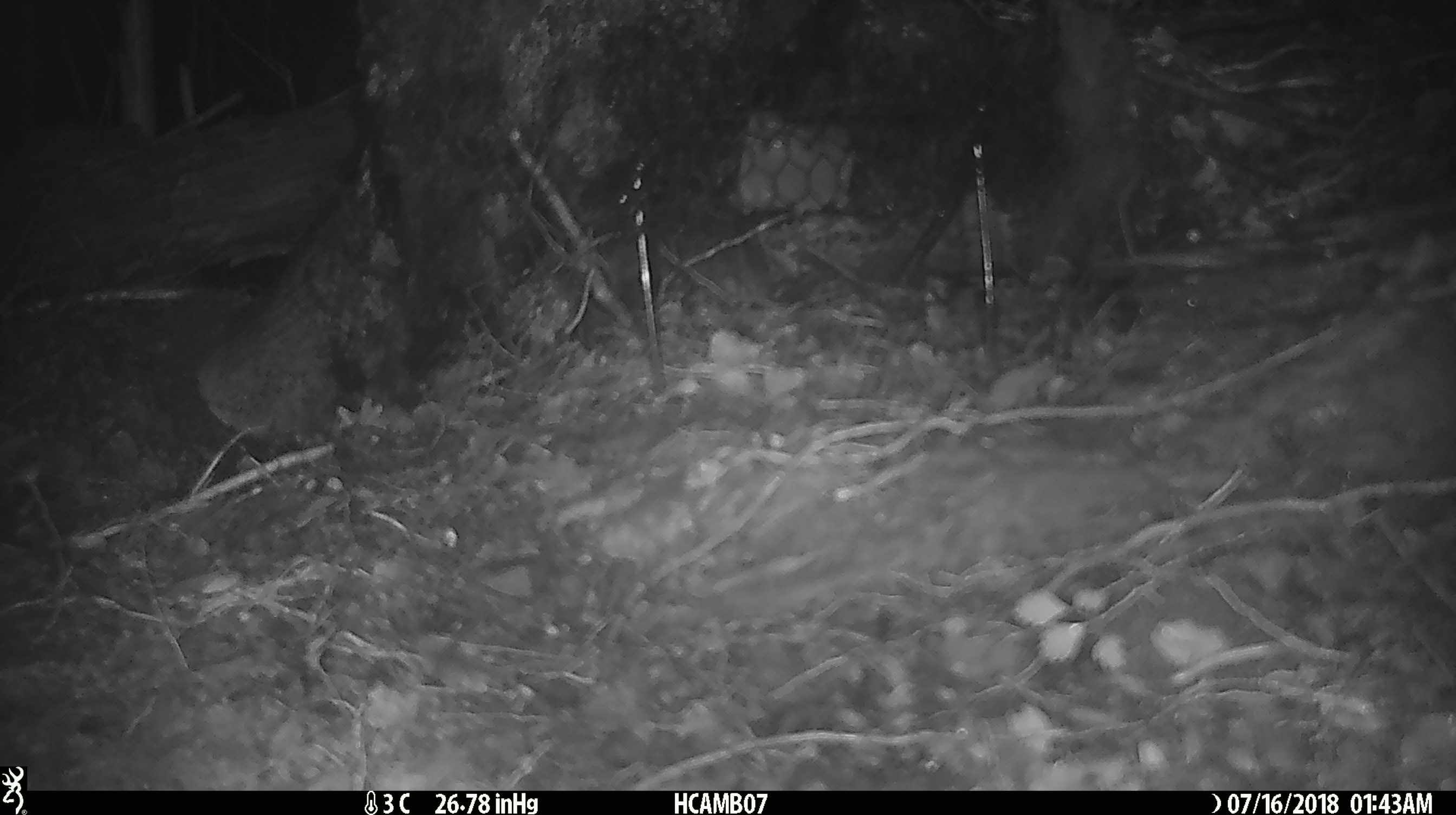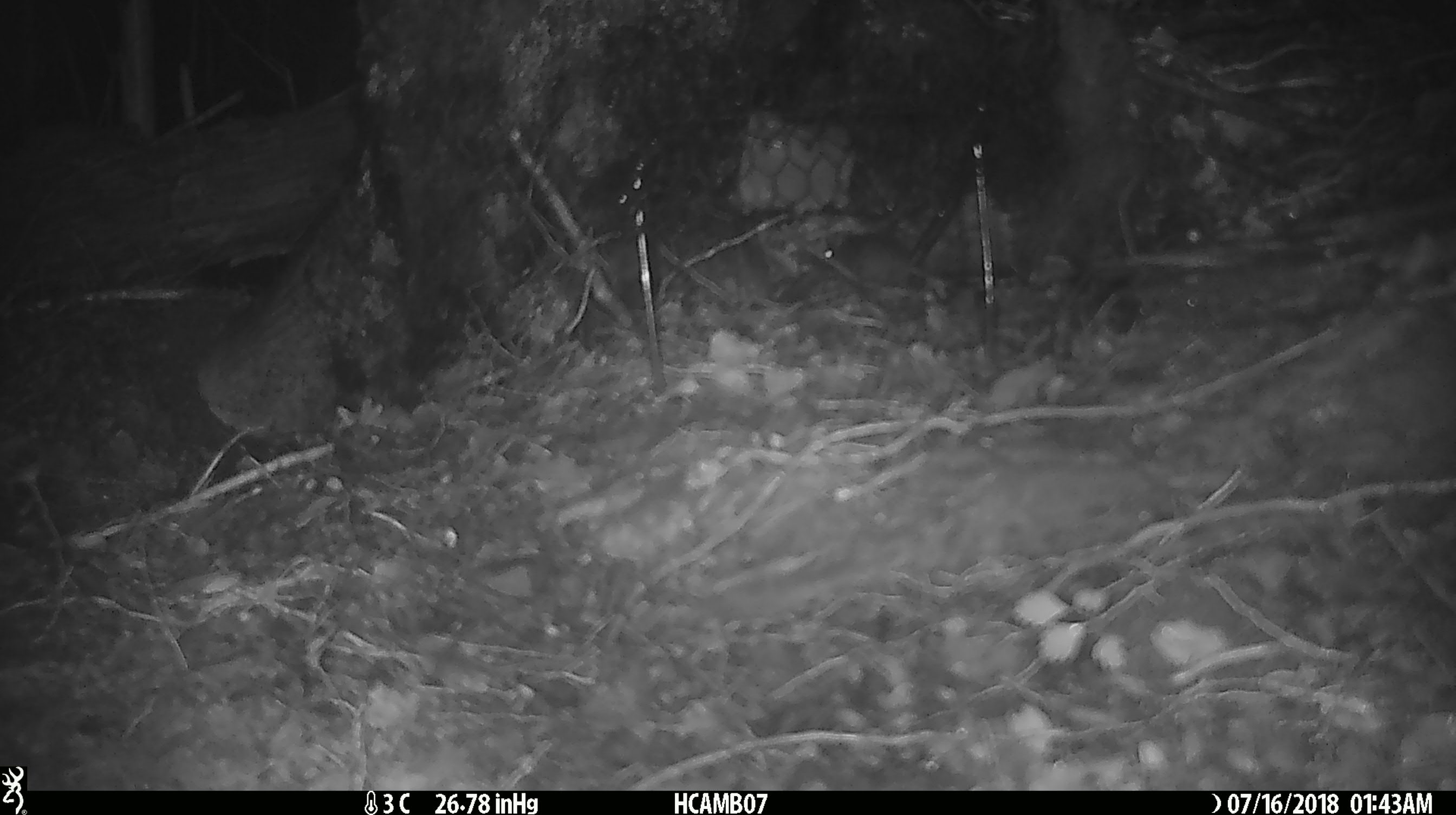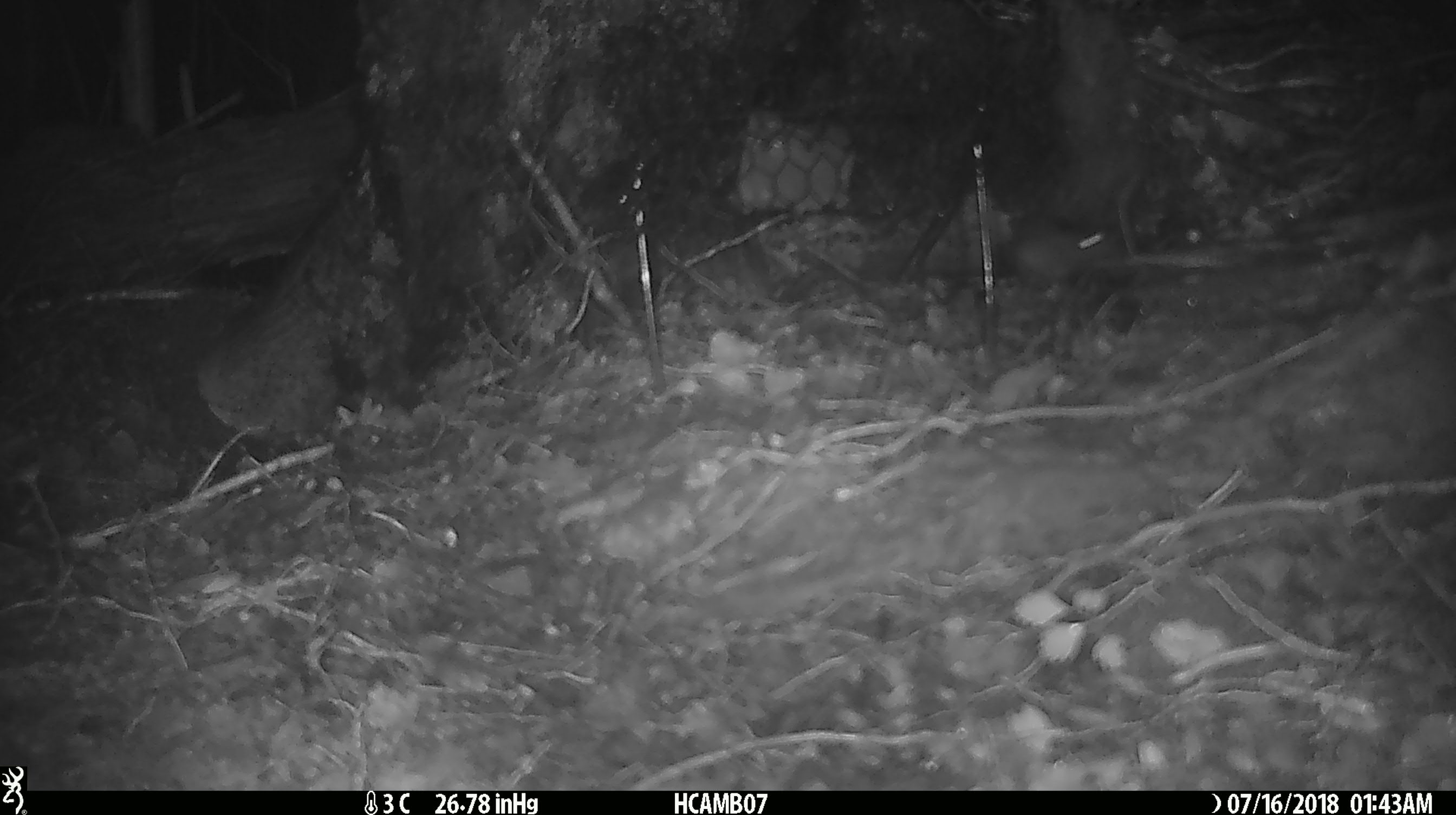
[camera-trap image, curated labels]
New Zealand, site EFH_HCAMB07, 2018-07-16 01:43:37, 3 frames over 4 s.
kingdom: Animalia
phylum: Chordata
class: Mammalia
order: Rodentia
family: Muridae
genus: Mus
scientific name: Mus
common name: mouse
Mouse (Mus).